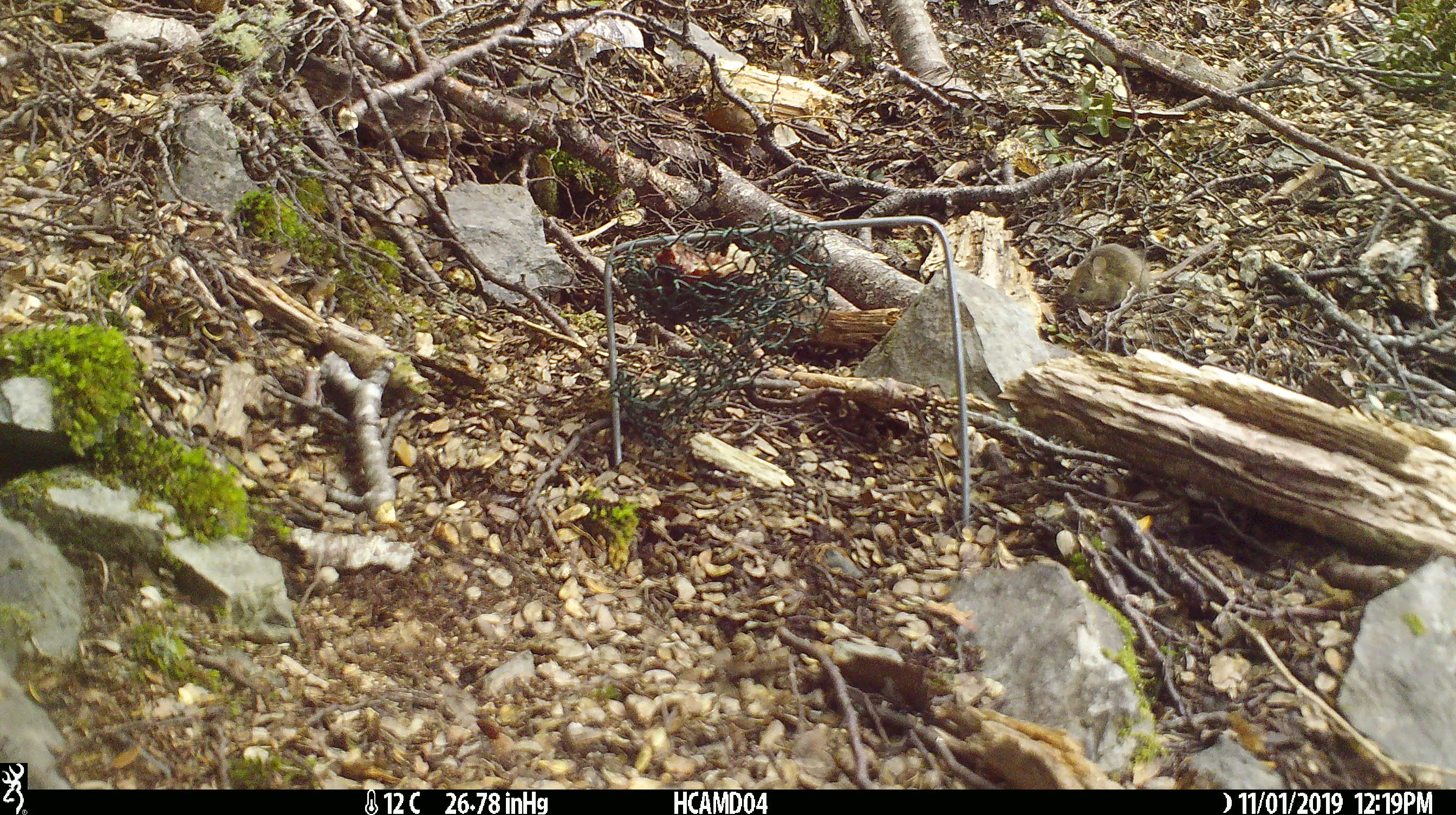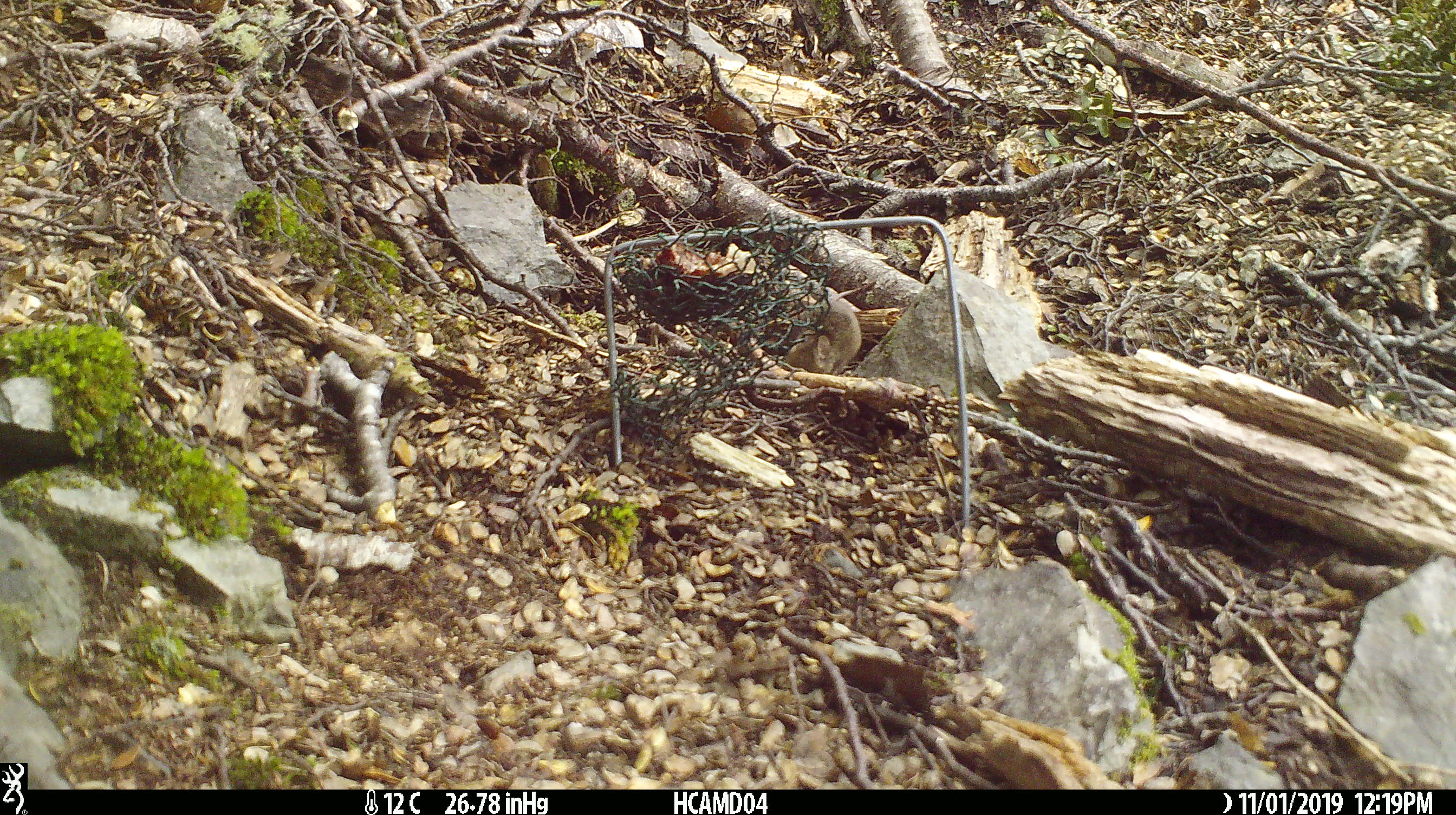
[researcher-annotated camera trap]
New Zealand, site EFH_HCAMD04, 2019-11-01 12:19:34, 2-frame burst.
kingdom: Animalia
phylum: Chordata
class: Mammalia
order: Rodentia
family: Muridae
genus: Mus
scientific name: Mus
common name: mouse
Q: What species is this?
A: Mouse (Mus).